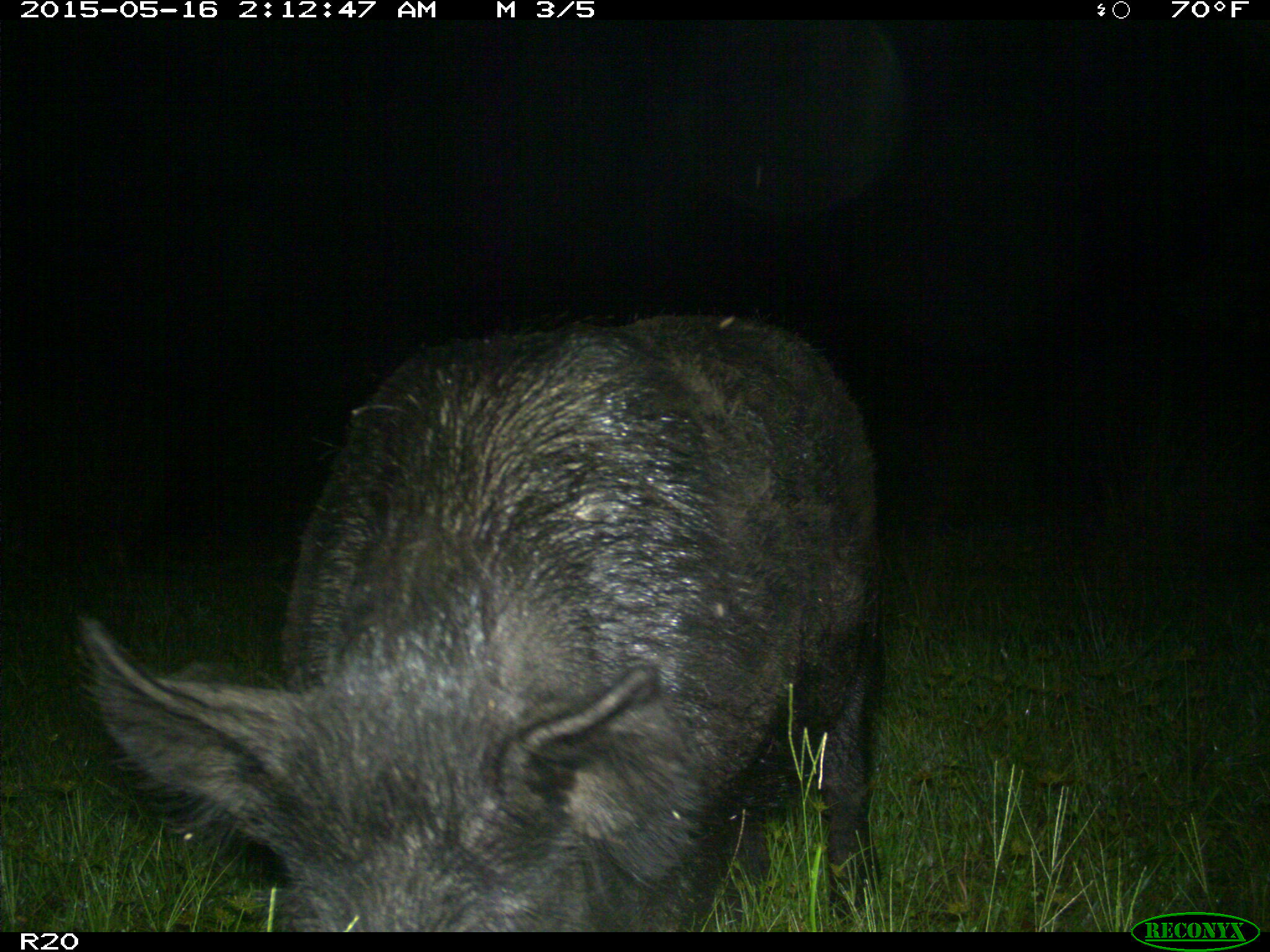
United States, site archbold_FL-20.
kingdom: Animalia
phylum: Chordata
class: Mammalia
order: Artiodactyla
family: Suidae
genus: Sus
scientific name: Sus scrofa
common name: wild boar